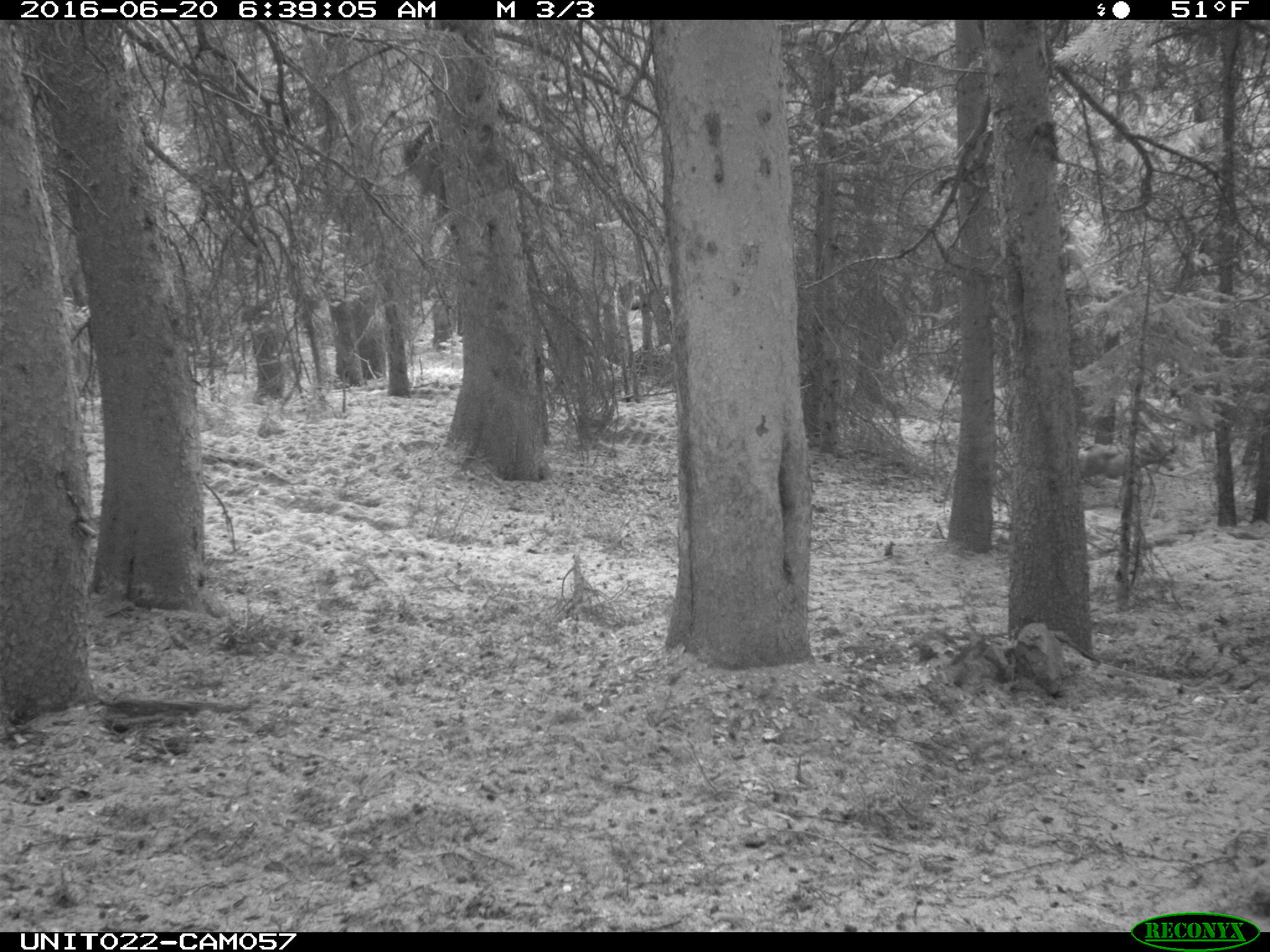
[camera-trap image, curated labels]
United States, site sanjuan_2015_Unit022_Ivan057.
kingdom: Animalia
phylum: Chordata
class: Mammalia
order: Artiodactyla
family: Cervidae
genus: Odocoileus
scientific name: Odocoileus hemionus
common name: mule deer